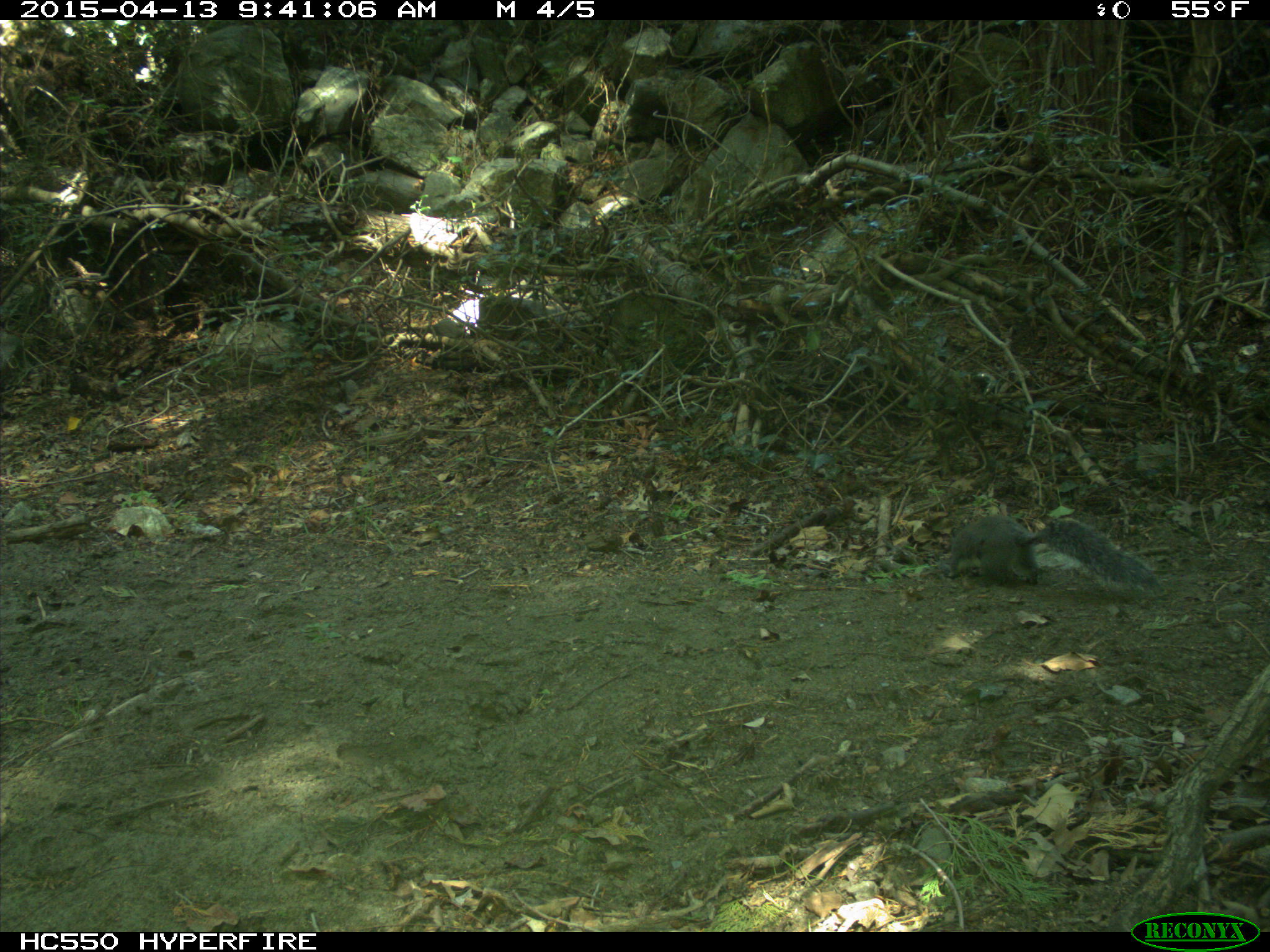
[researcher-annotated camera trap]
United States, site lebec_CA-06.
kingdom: Animalia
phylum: Chordata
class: Mammalia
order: Rodentia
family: Sciuridae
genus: Sciurus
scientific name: Sciurus carolinensis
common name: eastern gray squirrel